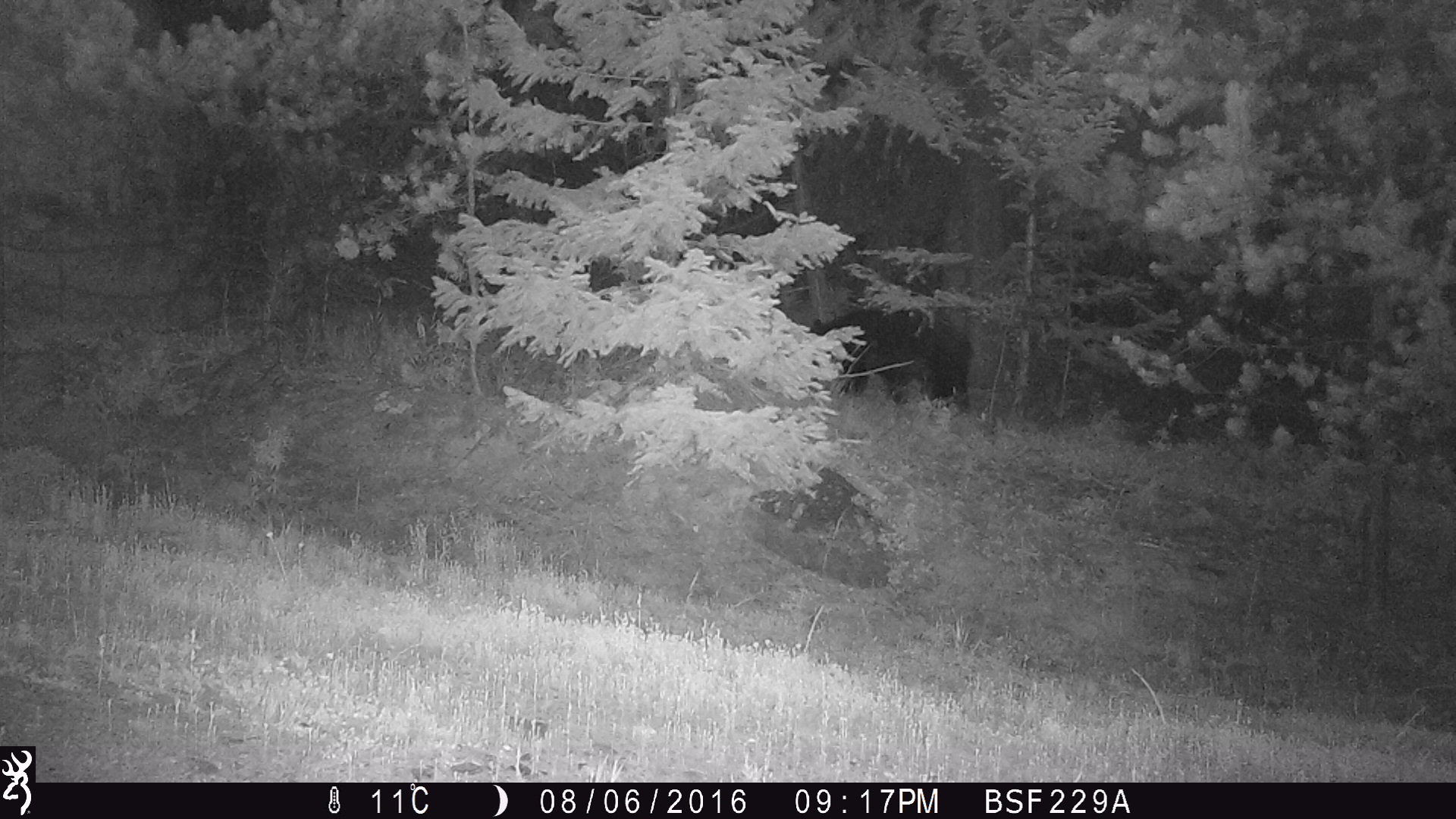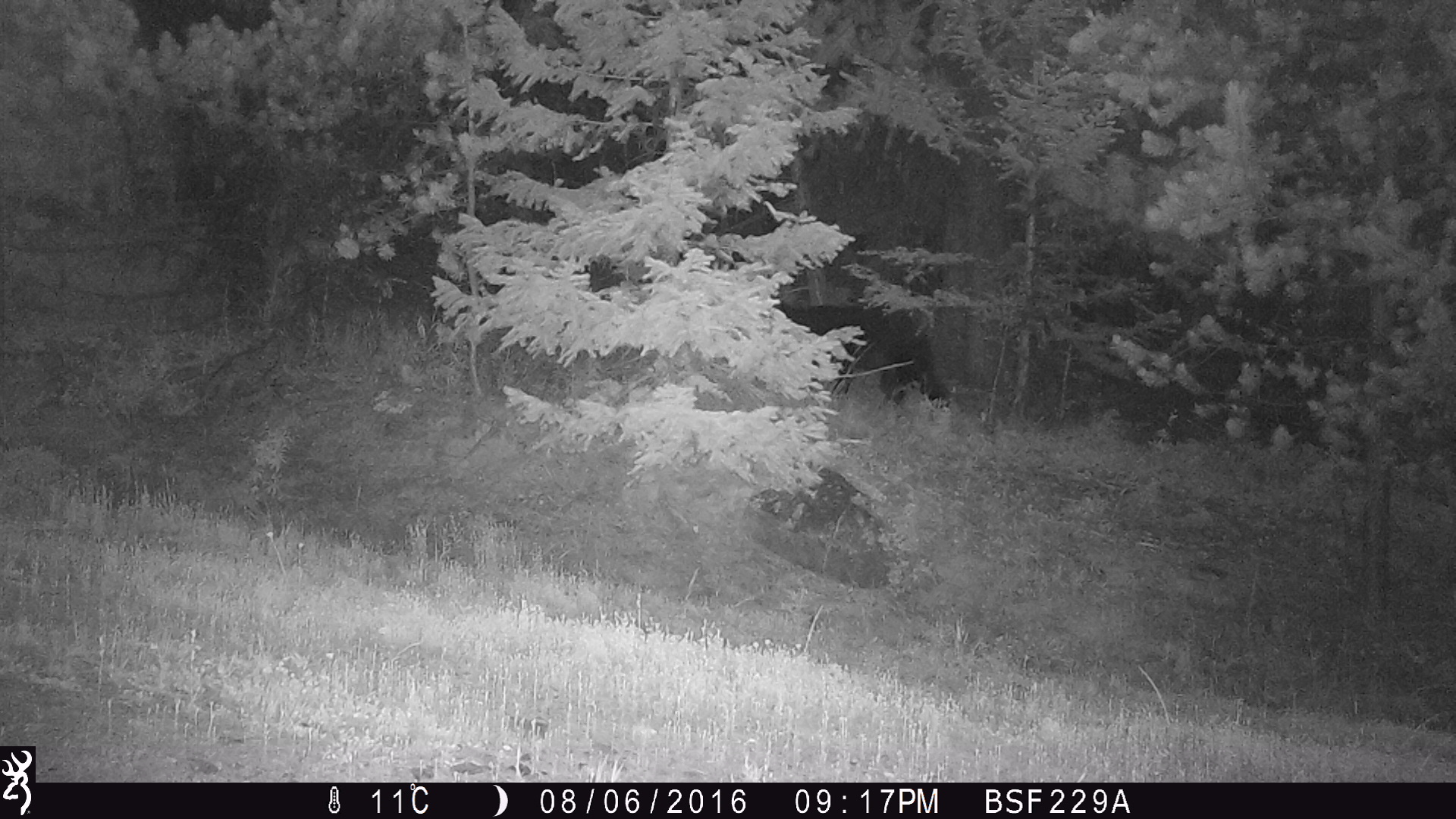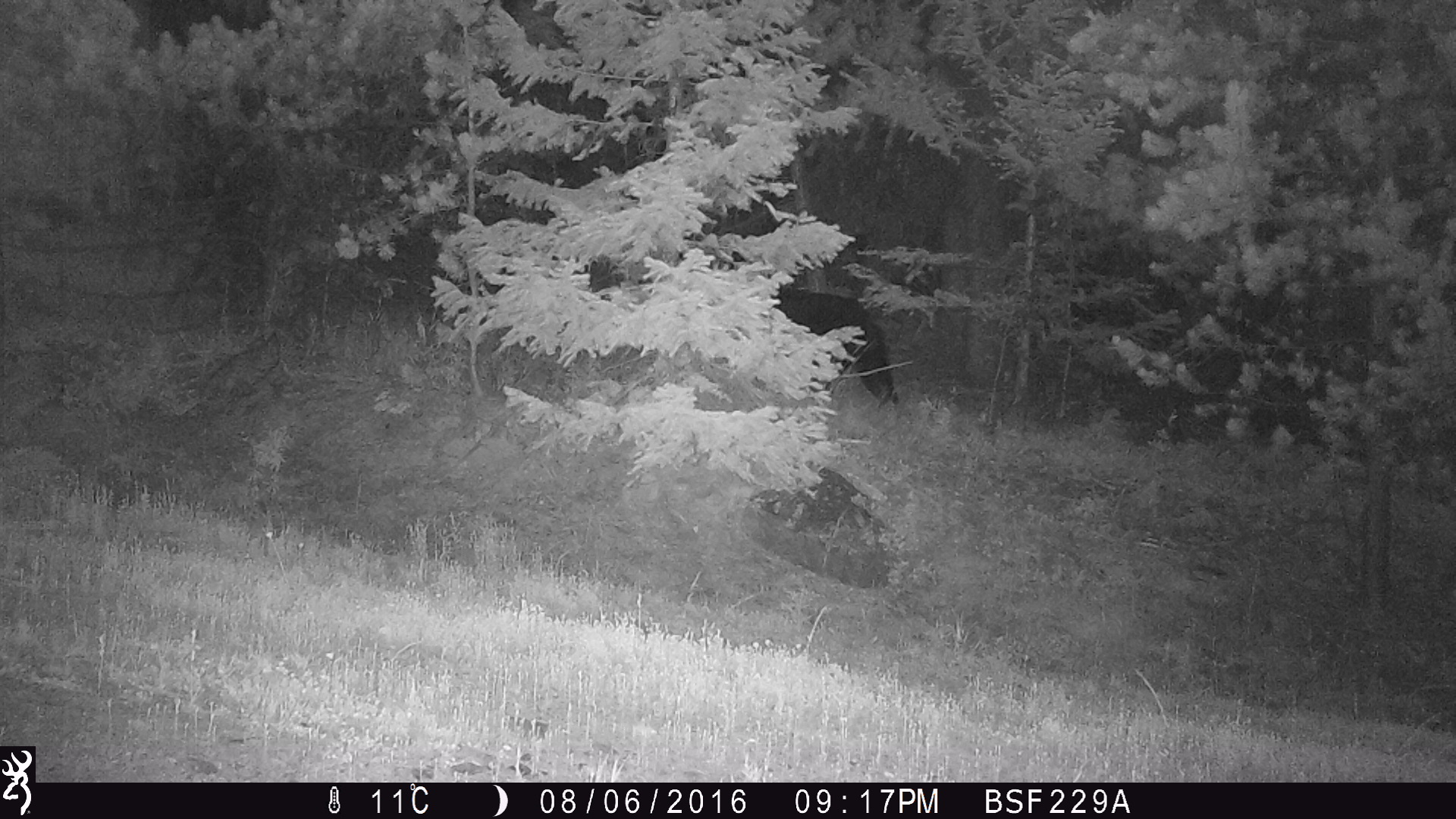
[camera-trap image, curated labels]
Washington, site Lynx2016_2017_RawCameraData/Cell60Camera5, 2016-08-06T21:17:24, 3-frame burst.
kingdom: Animalia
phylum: Chordata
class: Mammalia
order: Carnivora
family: Ursidae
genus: Ursus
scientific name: Ursus americanus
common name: american black bear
Ursus americanus (american black bear). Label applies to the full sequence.